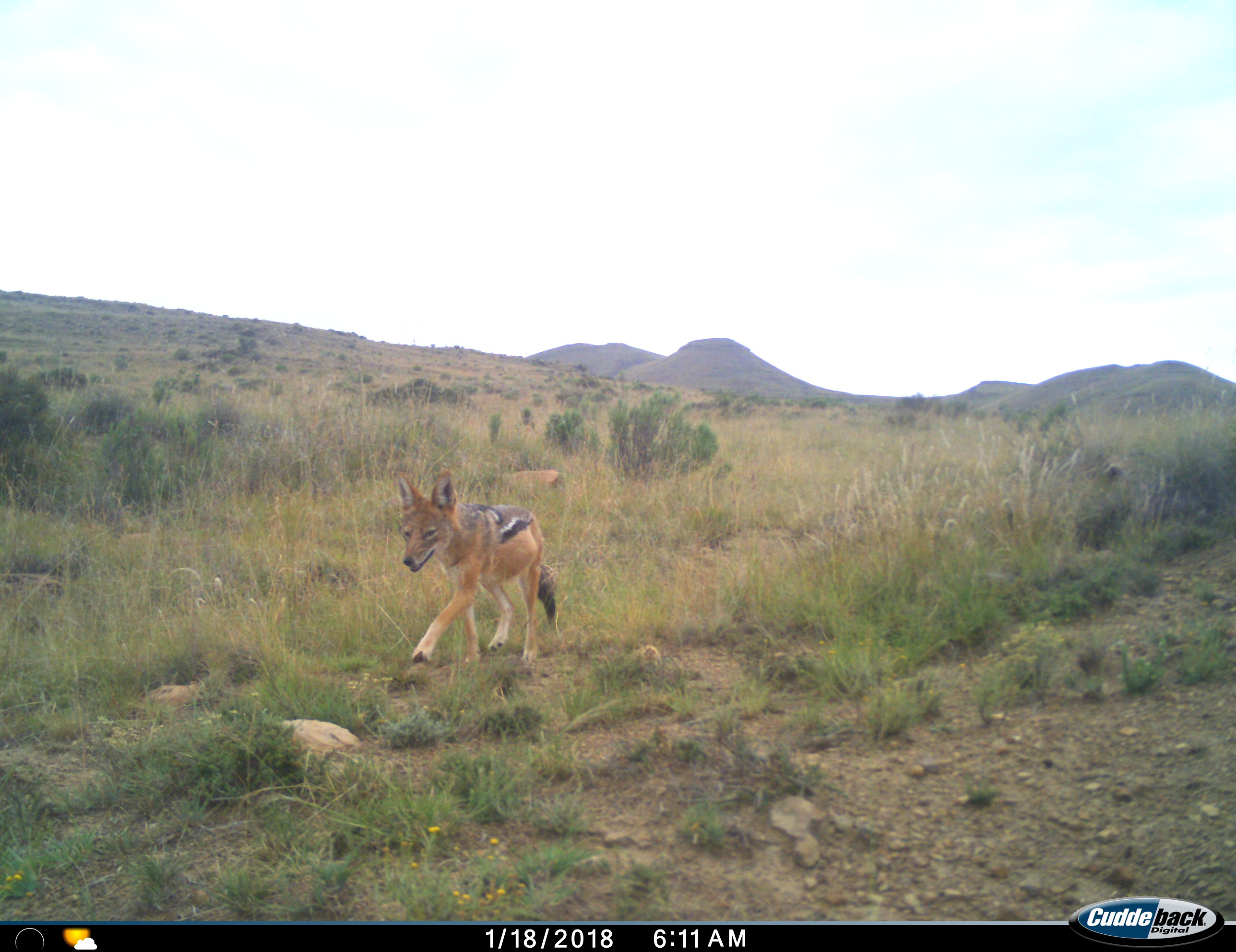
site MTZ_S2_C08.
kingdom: Animalia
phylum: Chordata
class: Mammalia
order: Carnivora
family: Canidae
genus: Lupulella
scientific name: Lupulella mesomelas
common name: black-backed jackal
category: jackalblackbacked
Jackalblackbacked (black-backed jackal) (Lupulella mesomelas), count 1. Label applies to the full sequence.